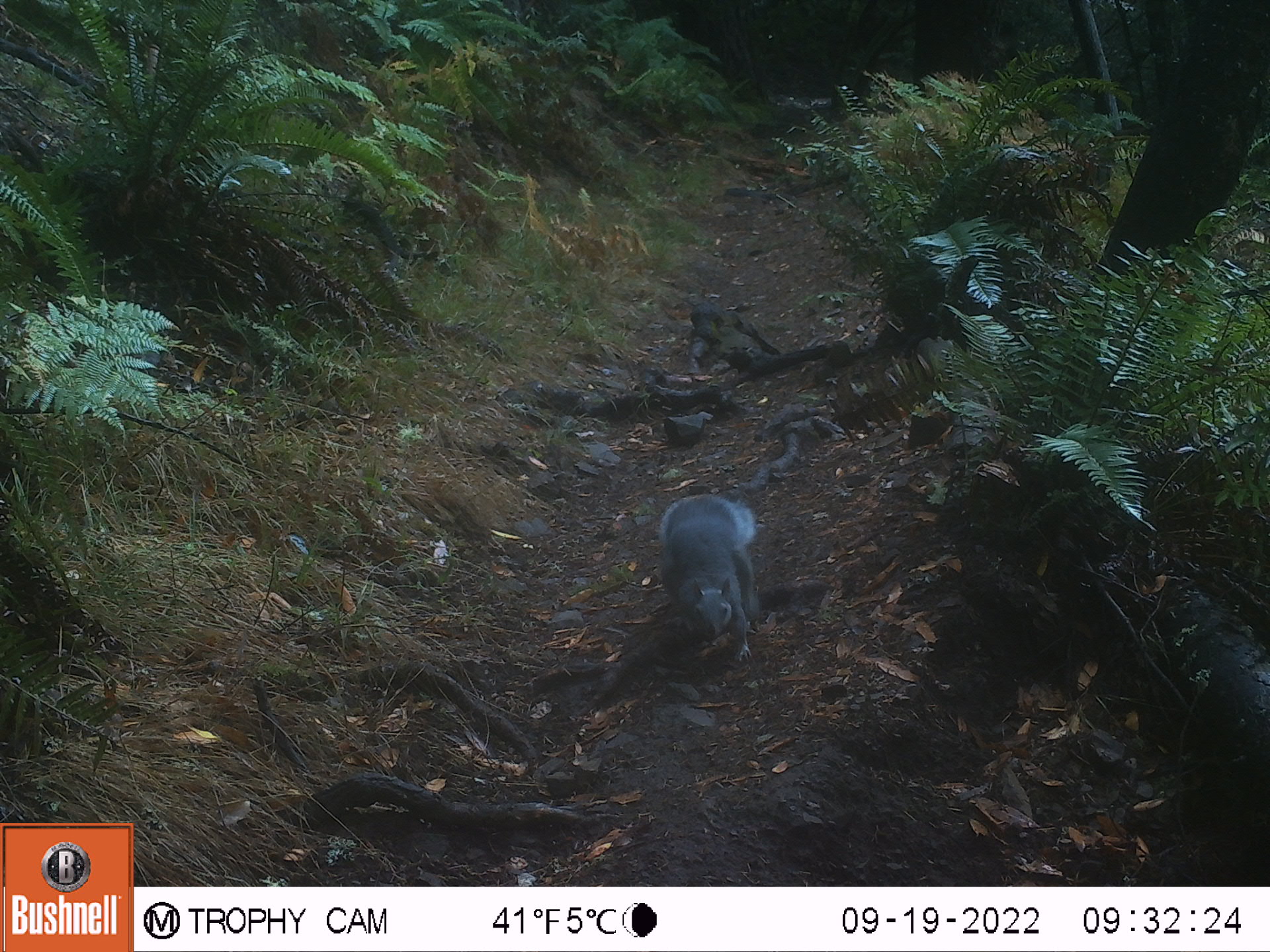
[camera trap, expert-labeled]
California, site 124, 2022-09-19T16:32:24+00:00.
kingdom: Animalia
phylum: Chordata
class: Mammalia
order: Rodentia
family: Sciuridae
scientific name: Sciuridae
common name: squirrel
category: unknown squirrel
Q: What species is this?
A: Unknown squirrel (squirrel) (Sciuridae).